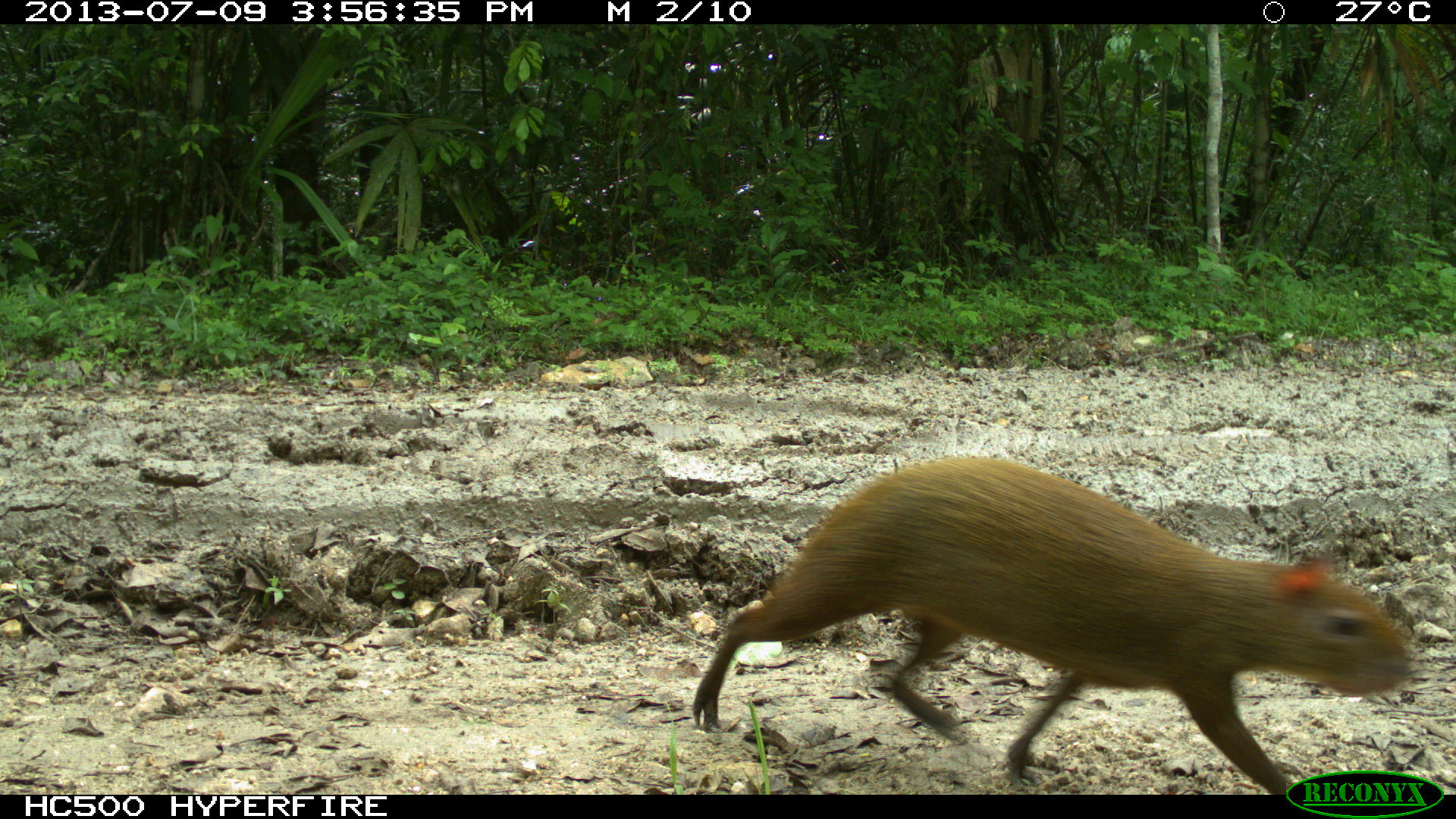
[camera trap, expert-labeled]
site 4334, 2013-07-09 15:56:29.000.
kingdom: Animalia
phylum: Chordata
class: Mammalia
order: Rodentia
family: Dasyproctidae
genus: Dasyprocta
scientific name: Dasyprocta punctata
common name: central american agouti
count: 1